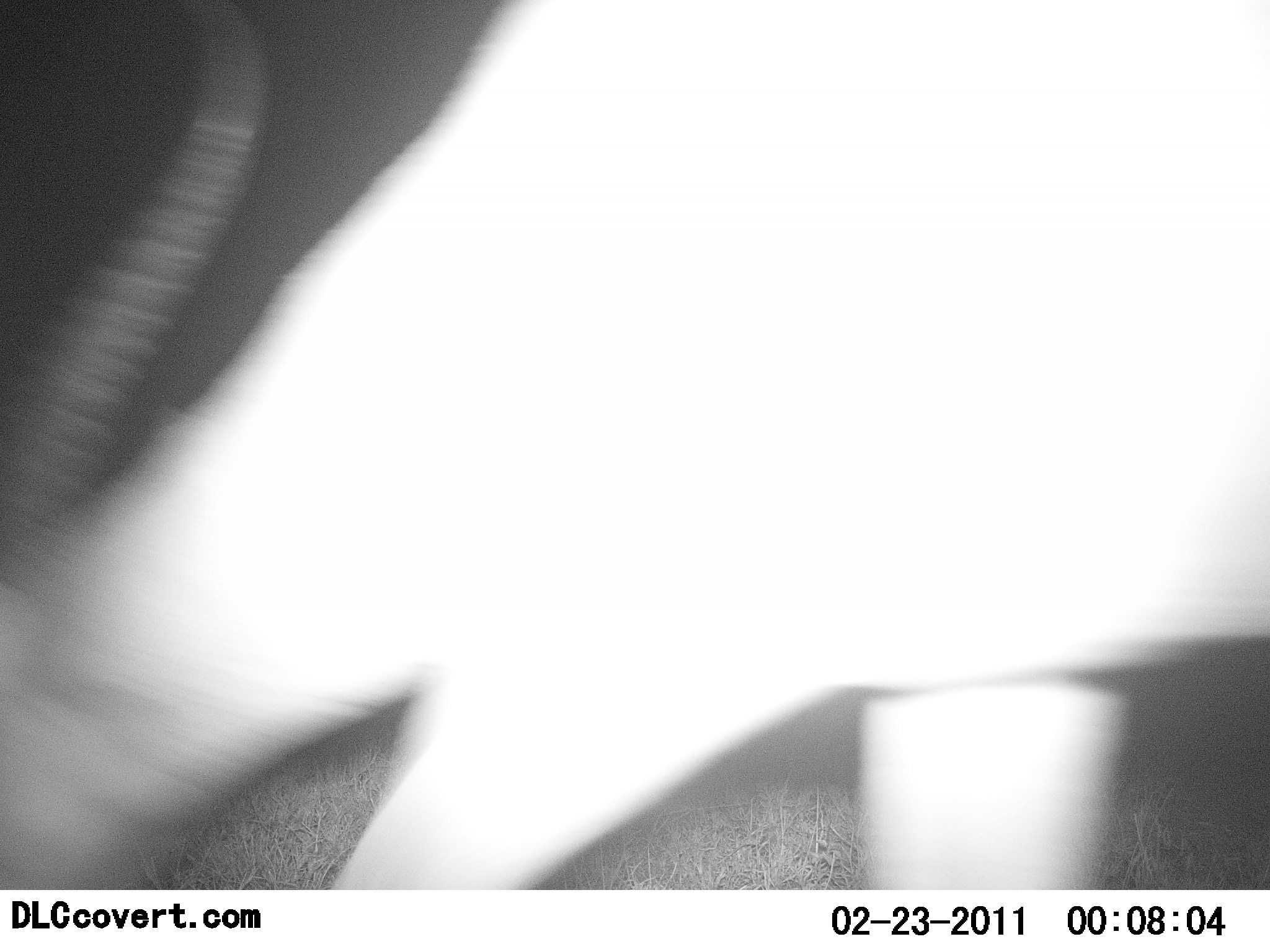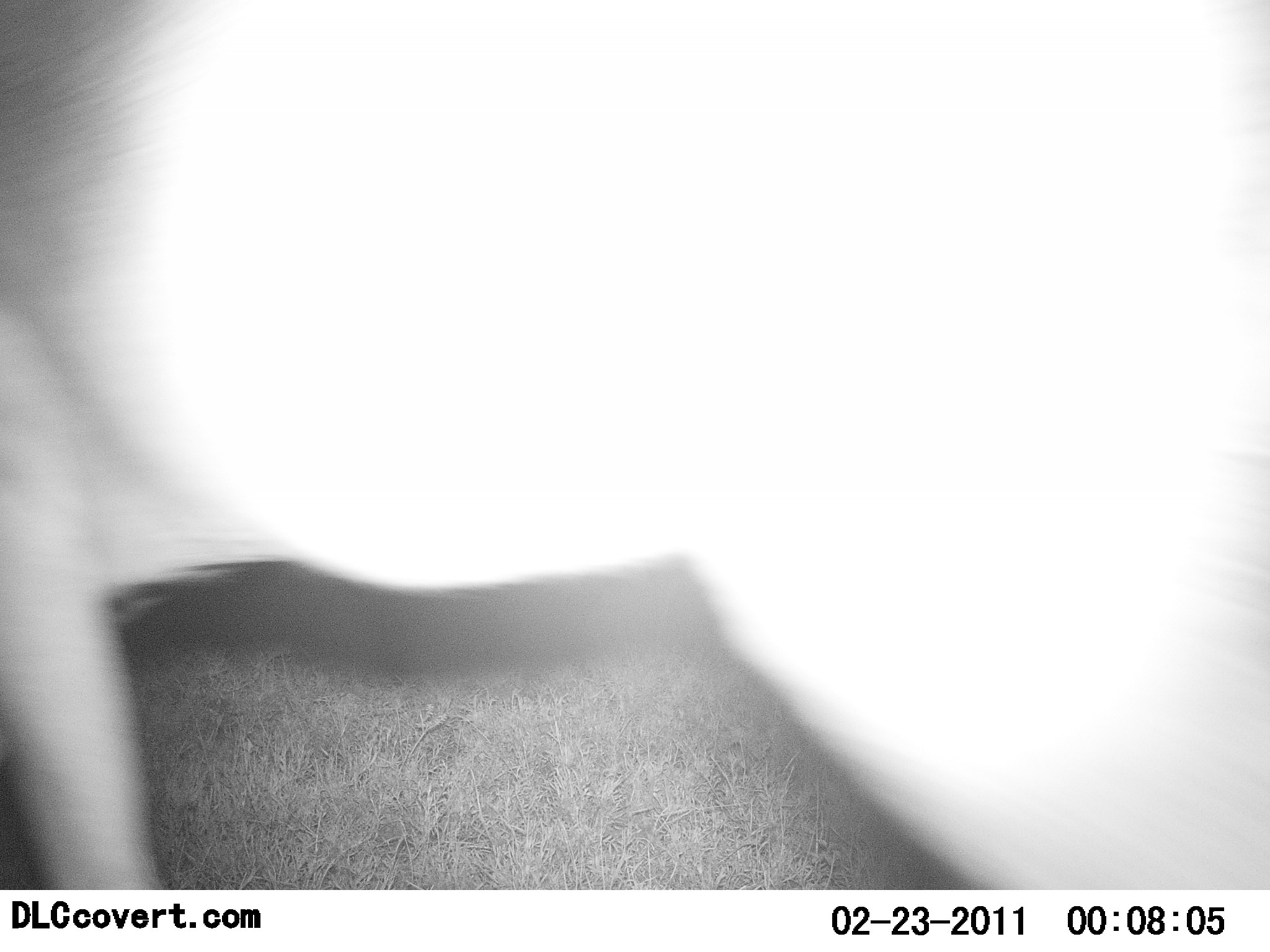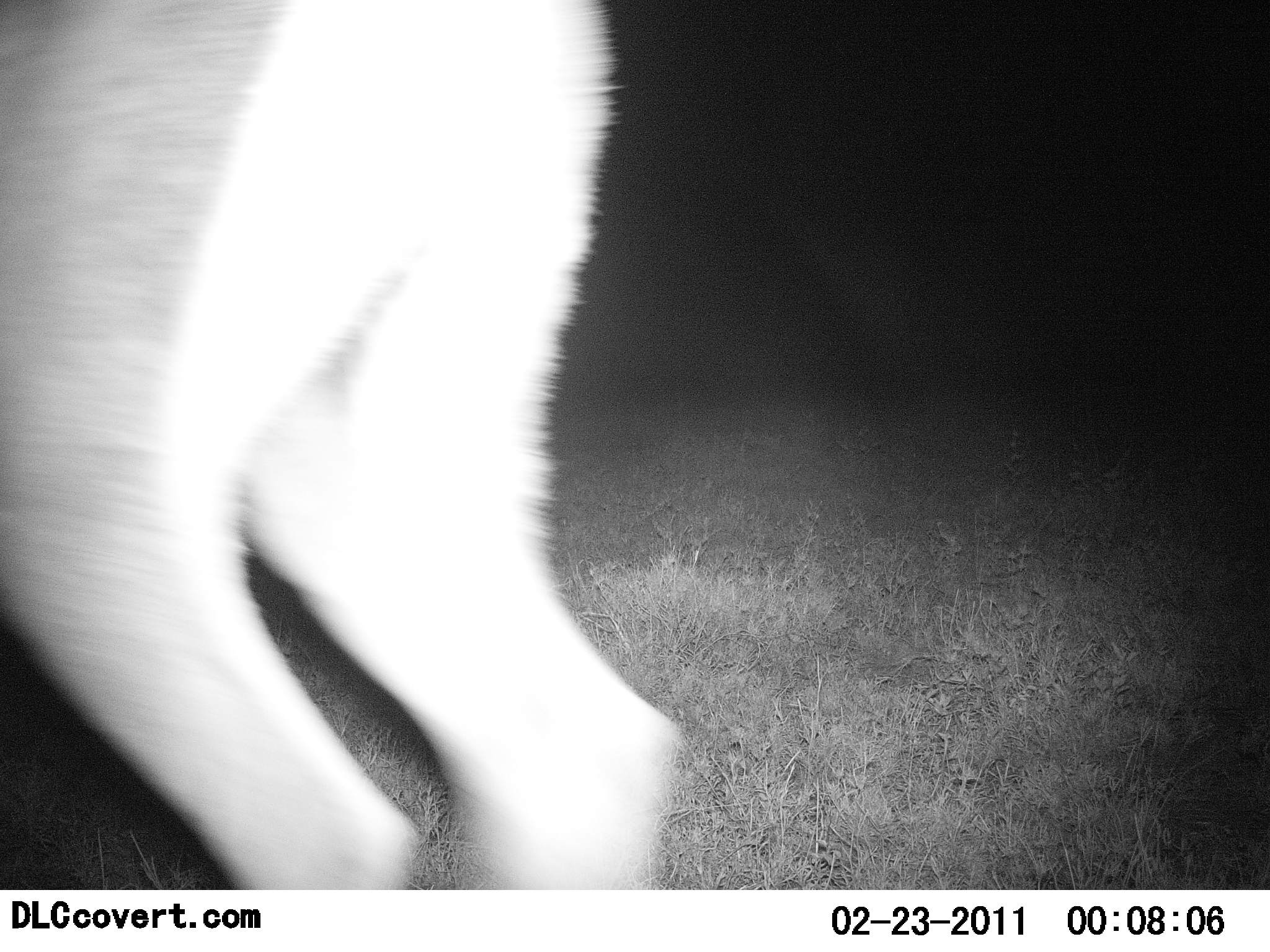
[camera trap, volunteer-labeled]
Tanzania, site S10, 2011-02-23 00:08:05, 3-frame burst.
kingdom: Animalia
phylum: Chordata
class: Mammalia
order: Artiodactyla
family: Bovidae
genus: Nanger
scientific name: Nanger granti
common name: grant's gazelle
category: gazellegrants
Gazellegrants (grant's gazelle) (Nanger granti), count 1. Behavior (volunteer vote fractions): standing 10%, resting 0%, moving 70%, interacting 0%. Young present (vote fraction): 0%. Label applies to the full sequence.